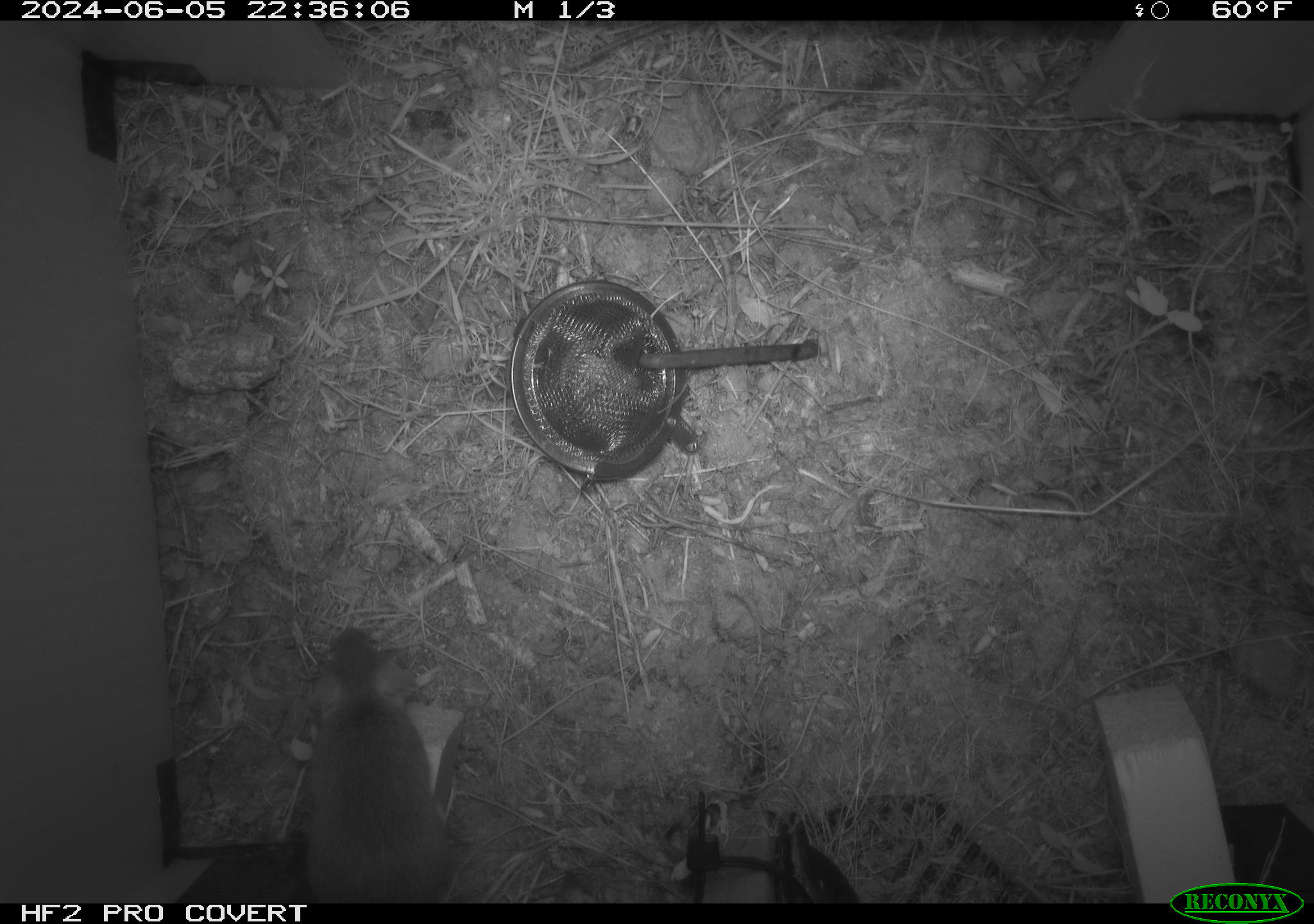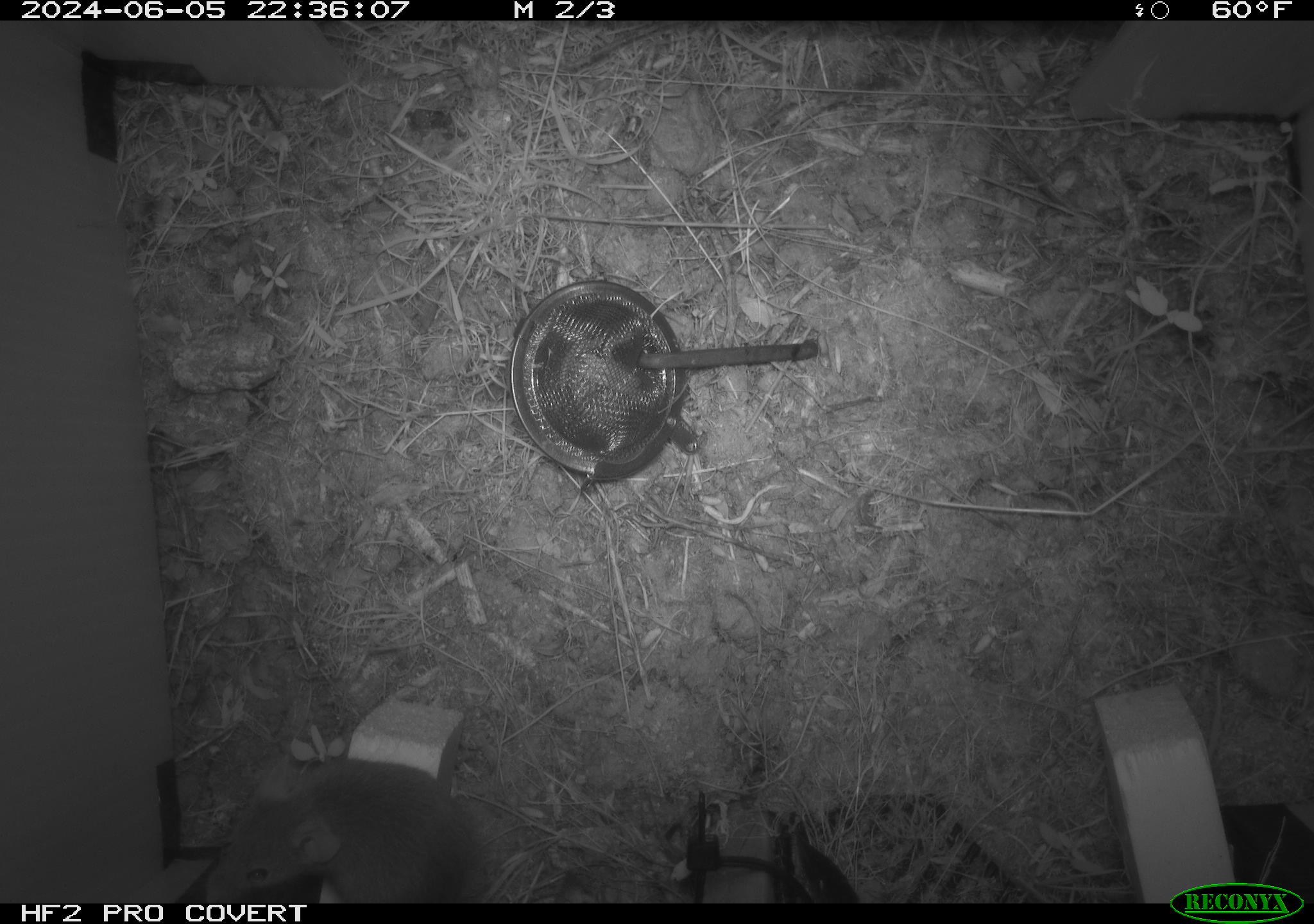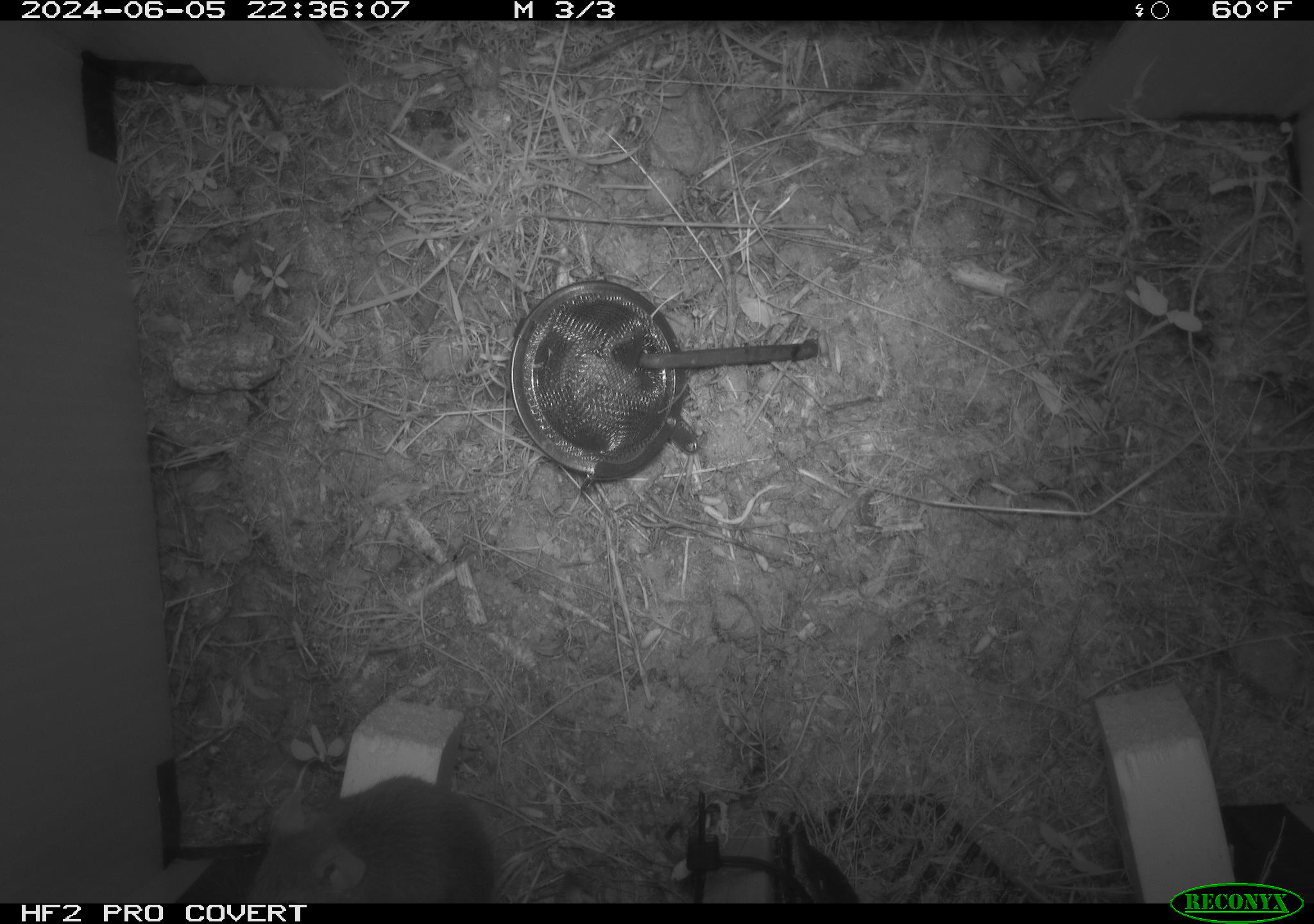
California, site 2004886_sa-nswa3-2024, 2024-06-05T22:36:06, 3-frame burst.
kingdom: Animalia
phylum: Chordata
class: Mammalia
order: Rodentia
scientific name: Rodentia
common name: rodent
Rodent (Rodentia).